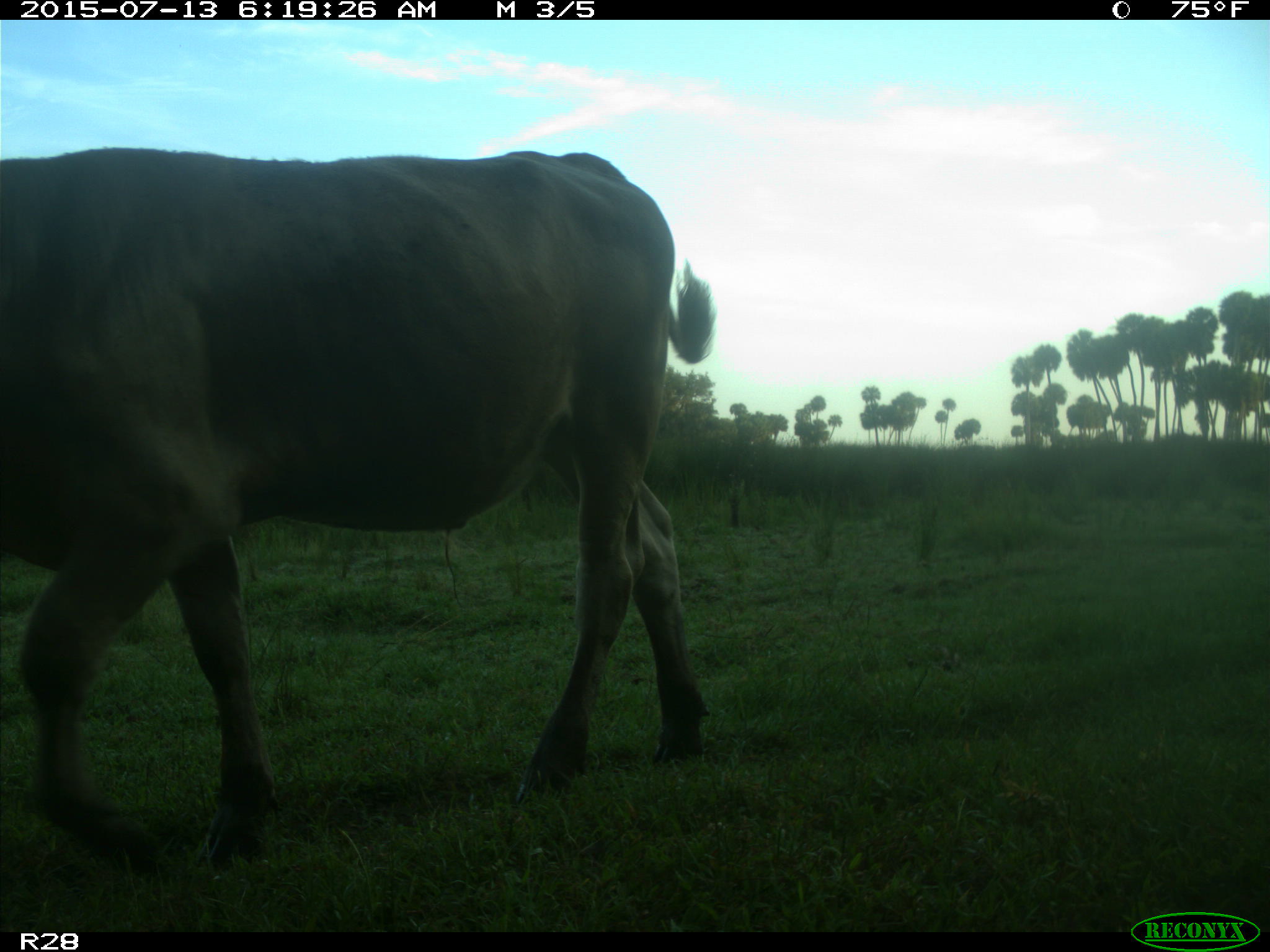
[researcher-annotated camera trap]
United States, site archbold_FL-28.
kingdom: Animalia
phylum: Chordata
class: Mammalia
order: Artiodactyla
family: Bovidae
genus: Bos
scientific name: Bos taurus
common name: domestic cow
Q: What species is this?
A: Bos taurus (domestic cow).